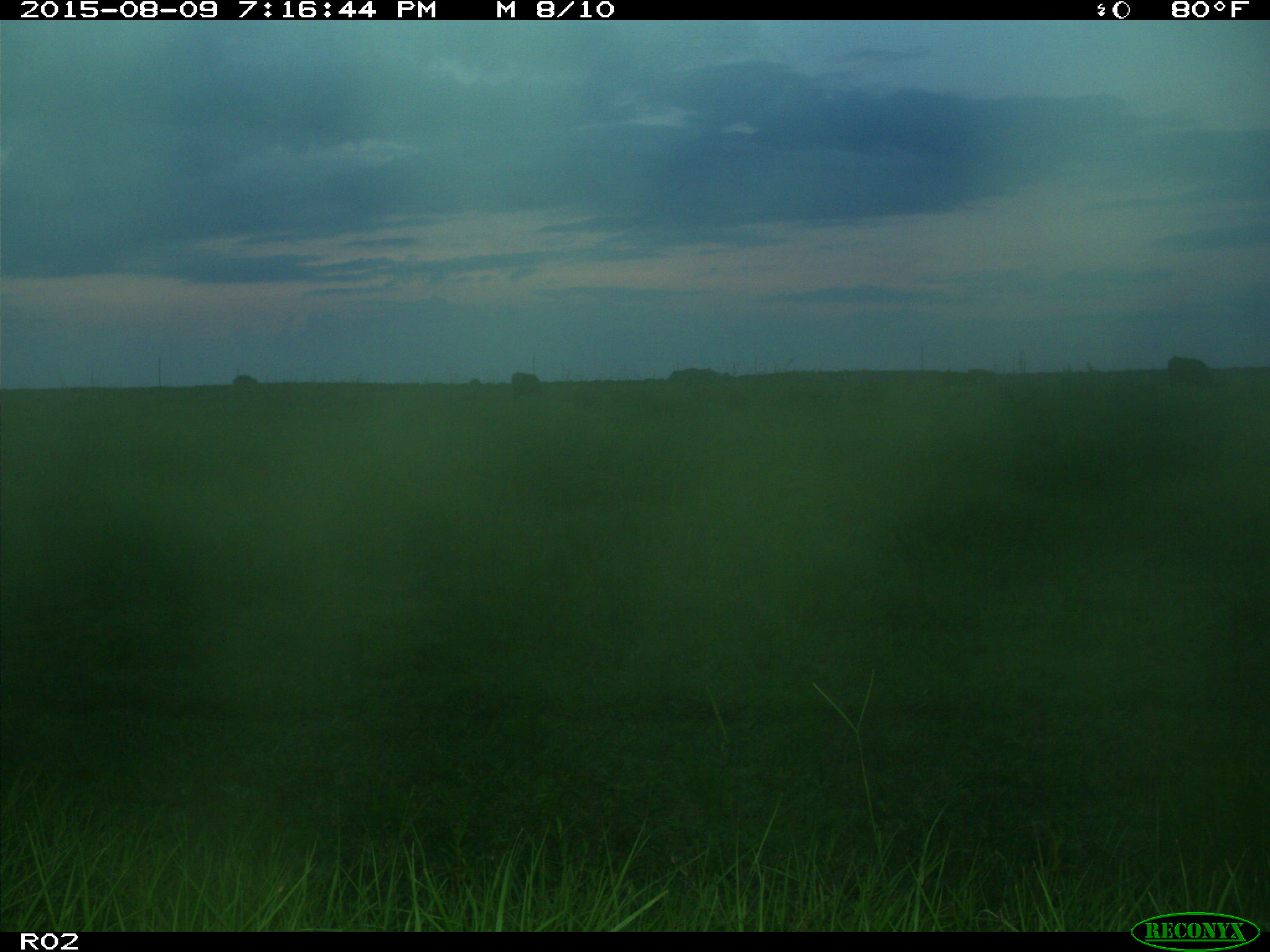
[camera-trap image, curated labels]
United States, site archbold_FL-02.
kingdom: Animalia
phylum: Chordata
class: Mammalia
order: Artiodactyla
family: Bovidae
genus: Bos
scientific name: Bos taurus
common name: domestic cow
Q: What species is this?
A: Bos taurus (domestic cow).